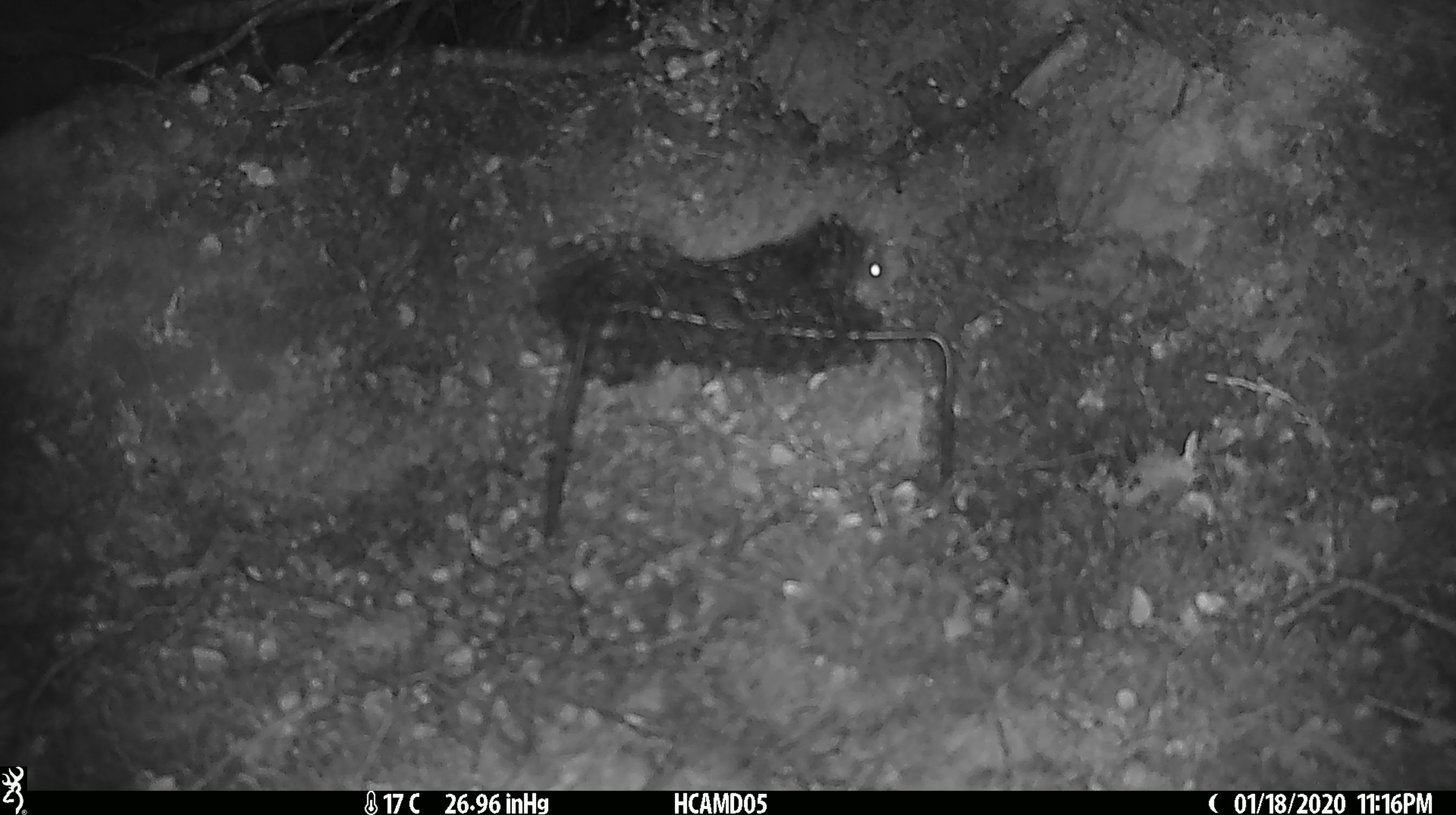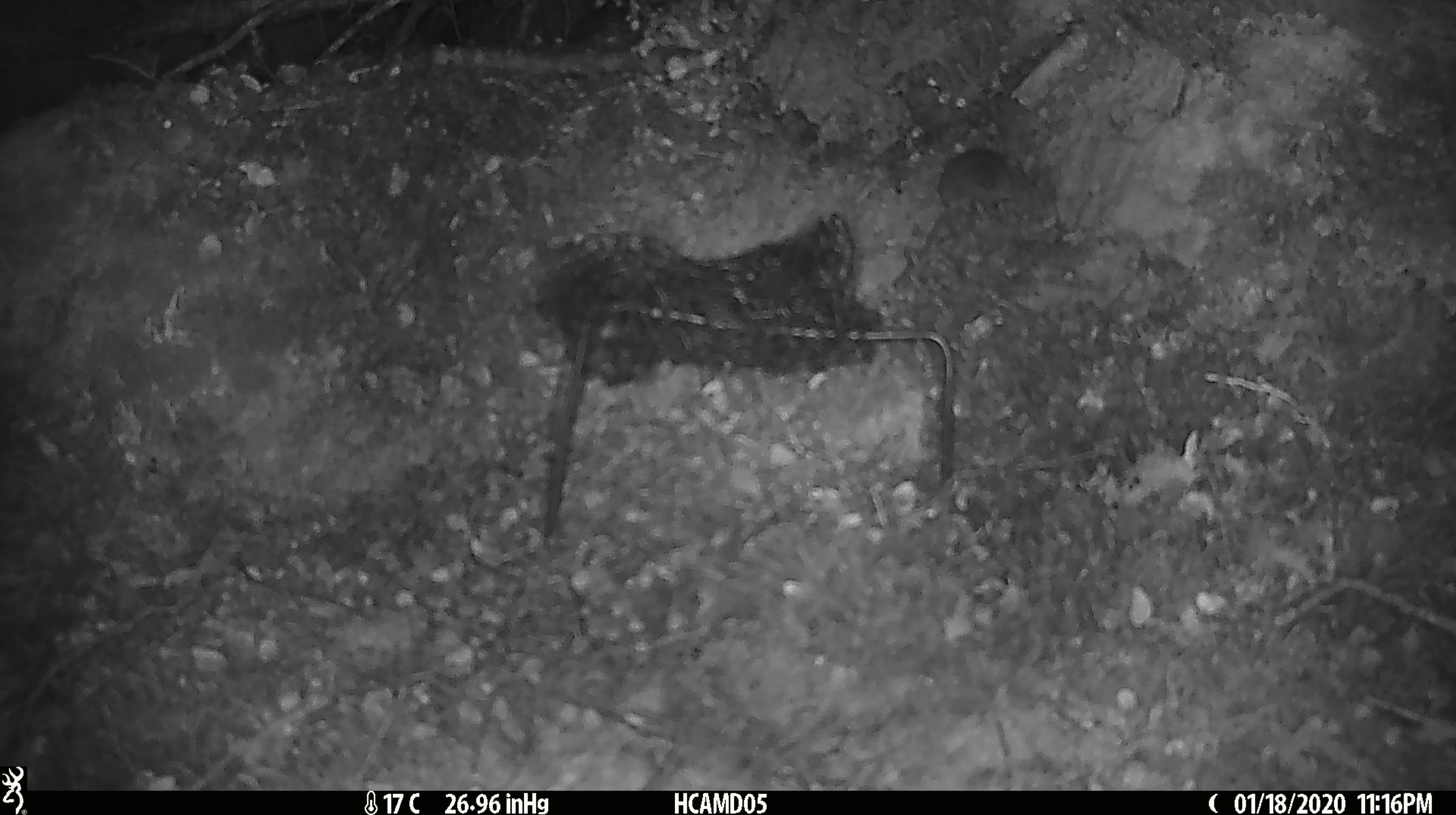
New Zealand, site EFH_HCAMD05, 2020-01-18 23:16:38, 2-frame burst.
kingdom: Animalia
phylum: Chordata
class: Mammalia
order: Rodentia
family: Muridae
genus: Mus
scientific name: Mus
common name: mouse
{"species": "mouse (Mus)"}